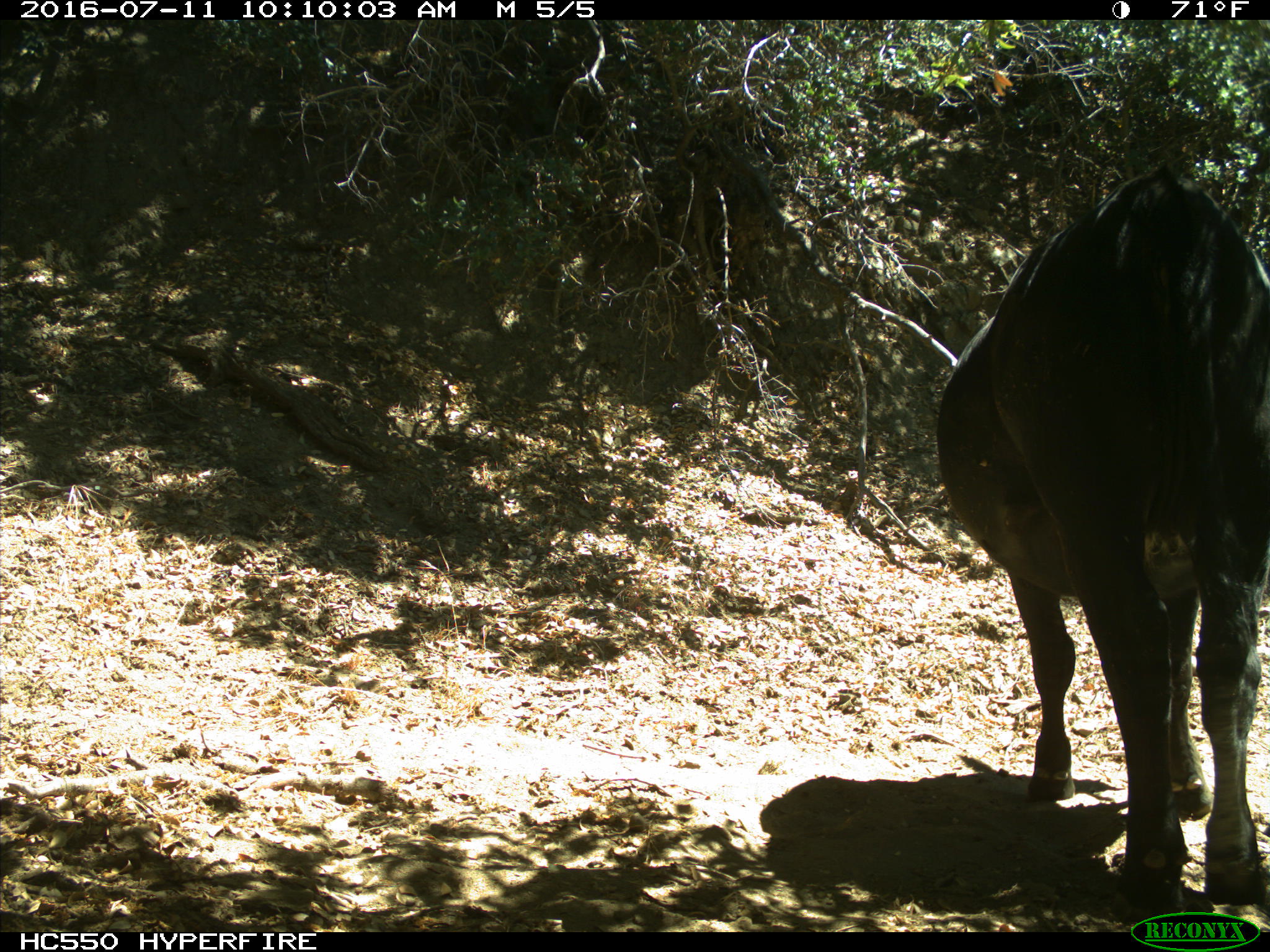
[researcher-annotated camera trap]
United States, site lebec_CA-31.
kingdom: Animalia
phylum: Chordata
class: Mammalia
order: Artiodactyla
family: Bovidae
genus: Bos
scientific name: Bos taurus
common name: domestic cow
Bos taurus (domestic cow).